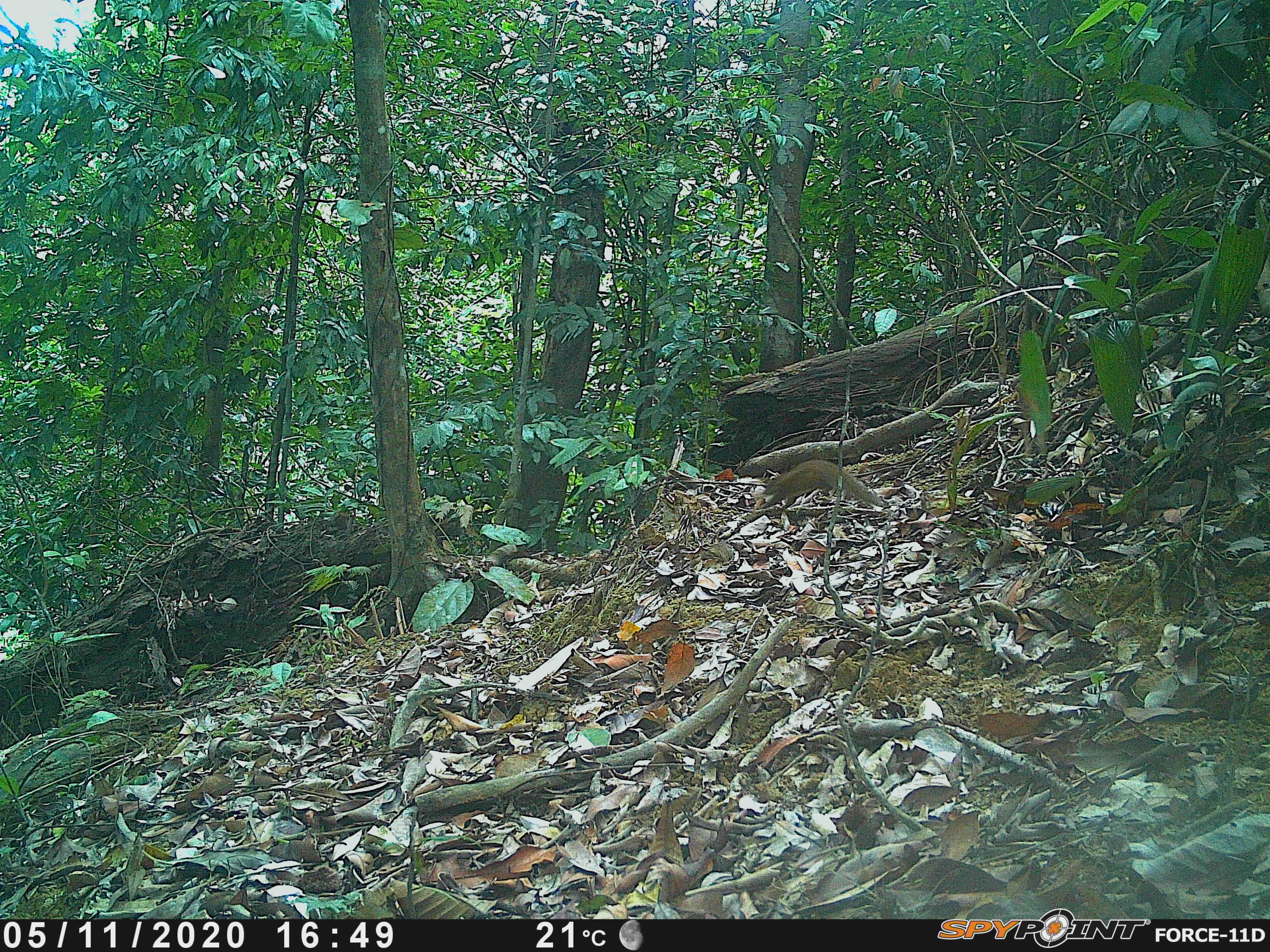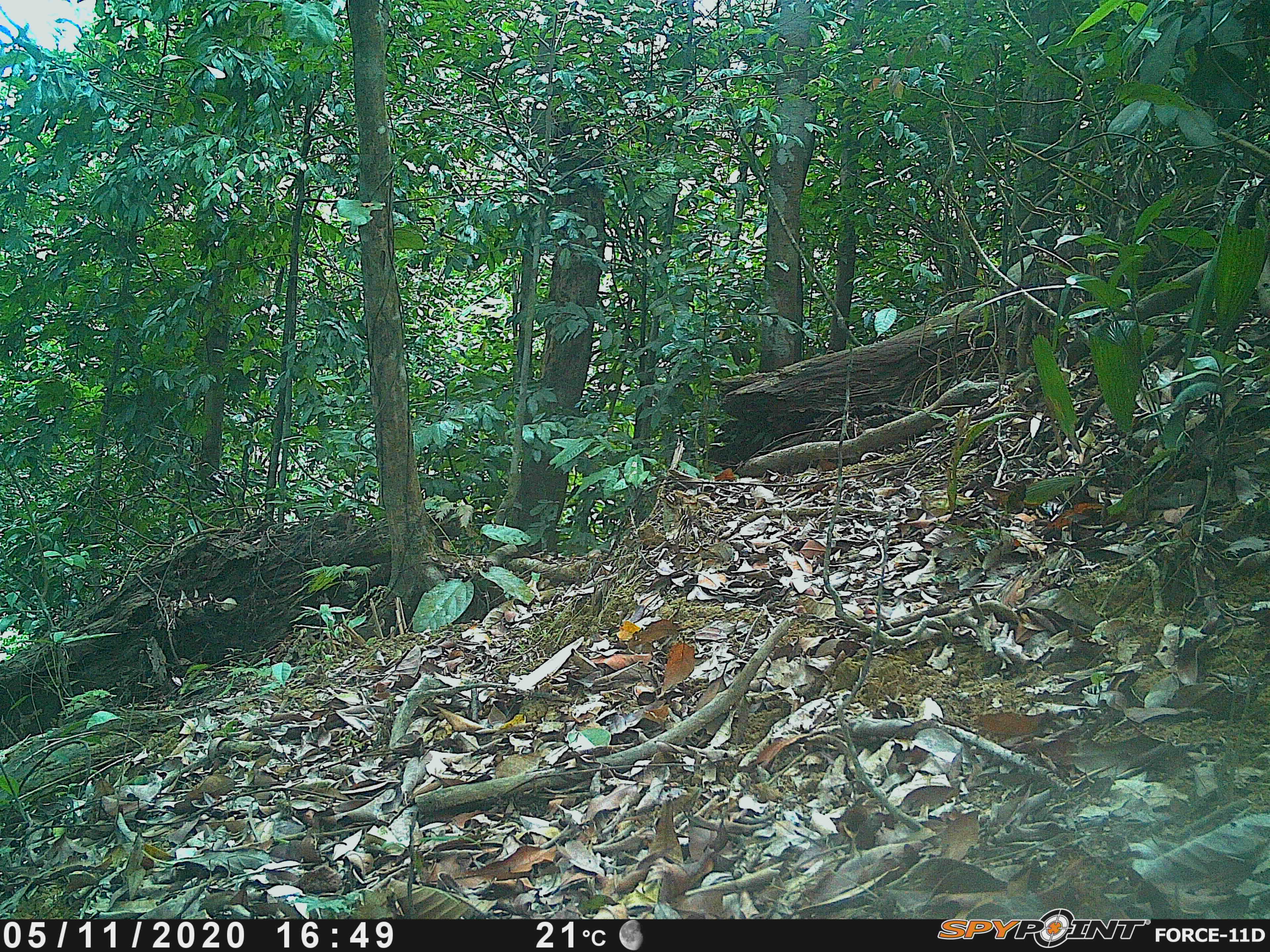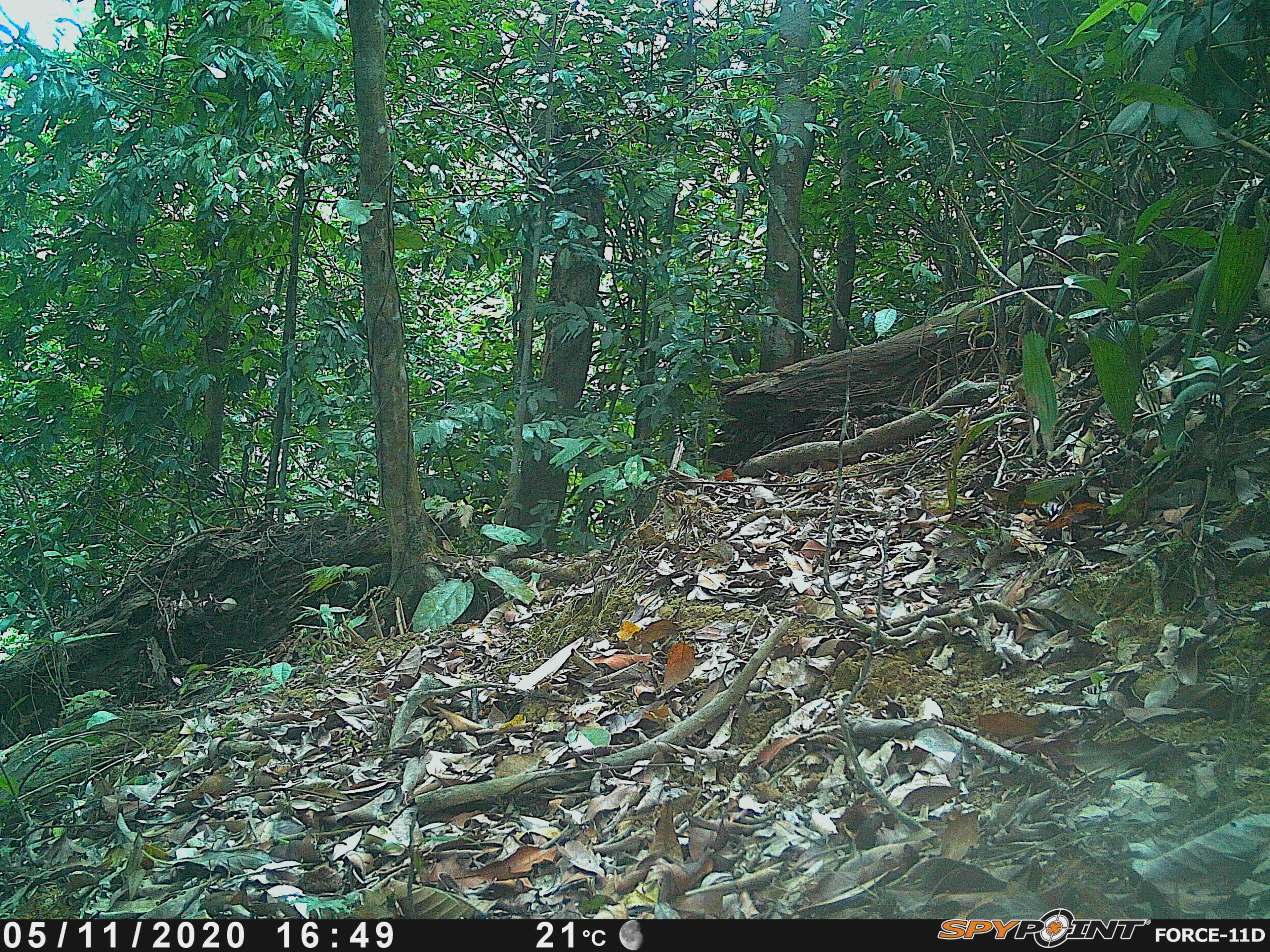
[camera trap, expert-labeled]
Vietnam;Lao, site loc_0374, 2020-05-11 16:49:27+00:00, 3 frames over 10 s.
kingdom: Animalia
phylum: Chordata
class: Mammalia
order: Scandentia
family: Tupaiidae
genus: Tupaia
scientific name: Tupaia belangeri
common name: northern treeshrew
Northern treeshrew (Tupaia belangeri). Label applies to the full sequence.